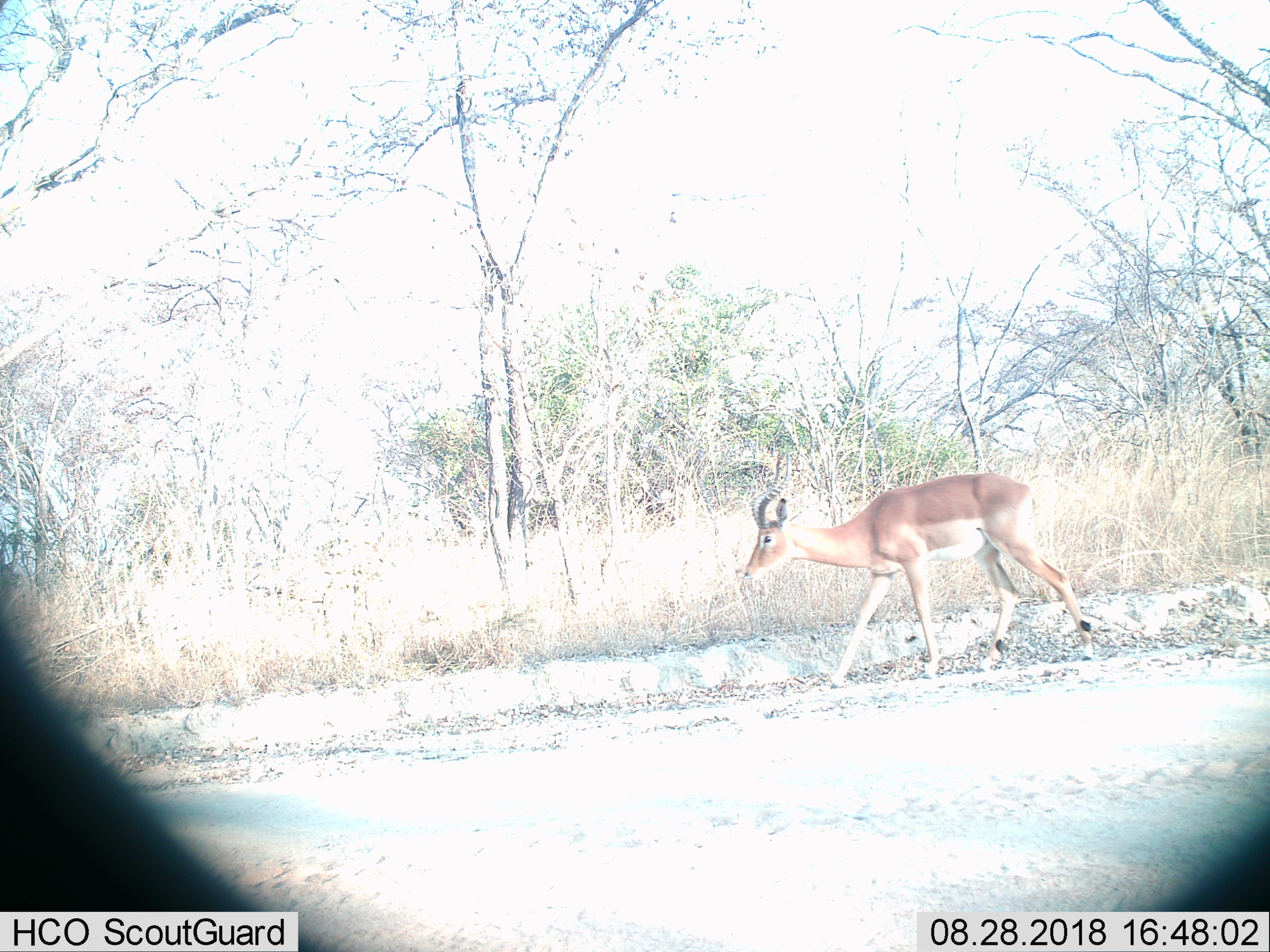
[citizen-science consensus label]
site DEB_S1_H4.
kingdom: Animalia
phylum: Chordata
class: Mammalia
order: Artiodactyla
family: Bovidae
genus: Aepyceros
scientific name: Aepyceros melampus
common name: impala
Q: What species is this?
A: Impala (Aepyceros melampus).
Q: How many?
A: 1.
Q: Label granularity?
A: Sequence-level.